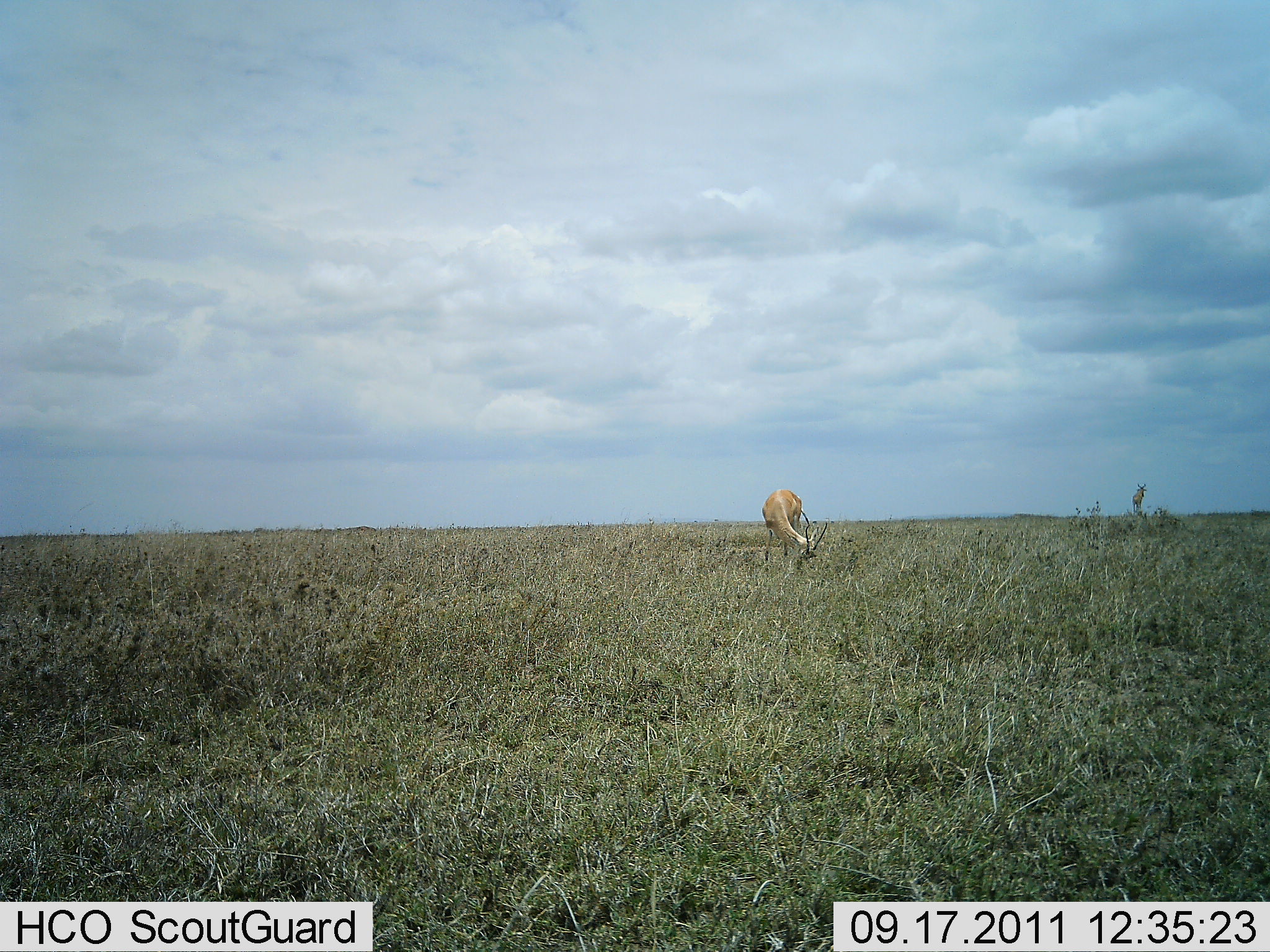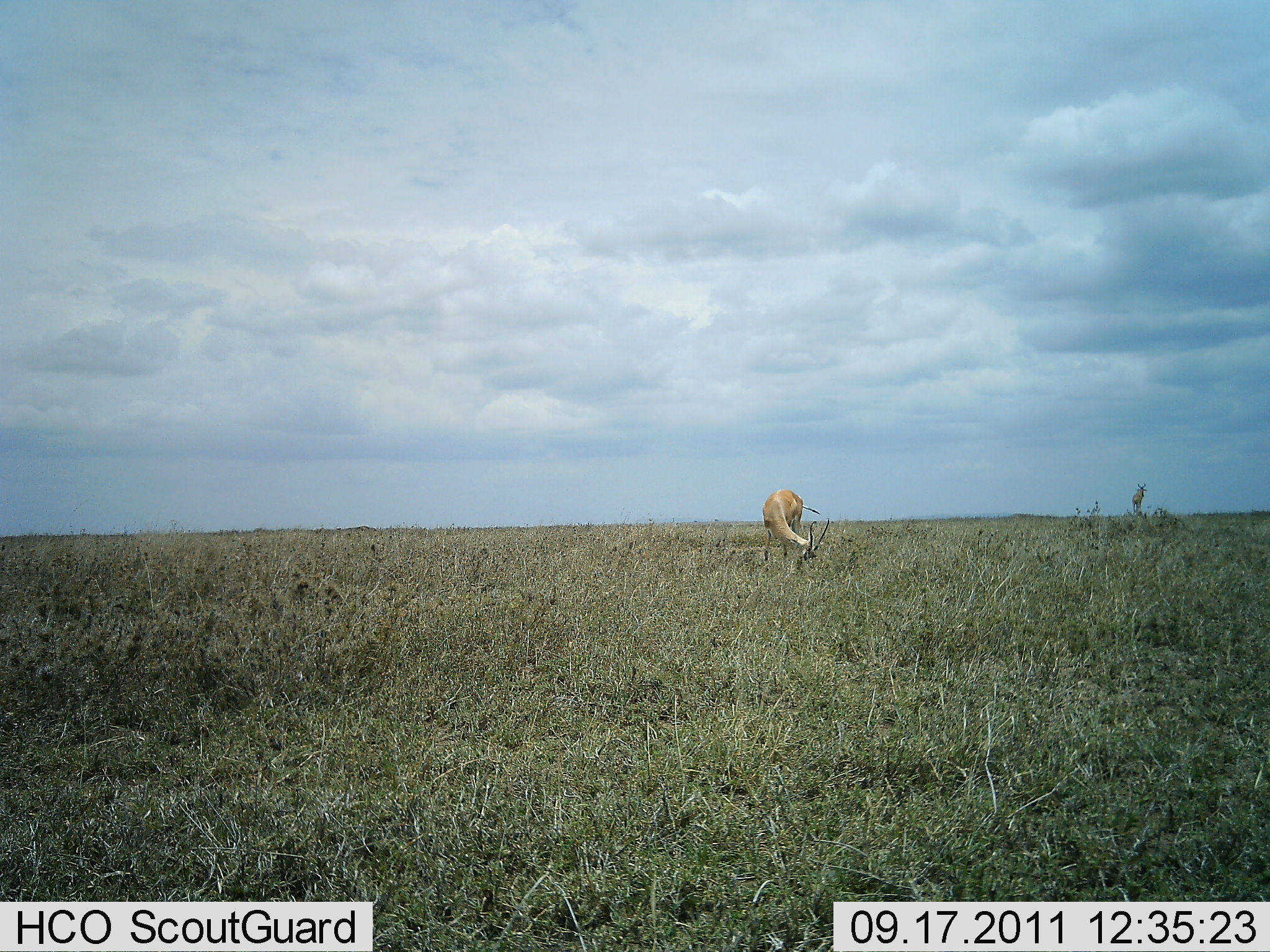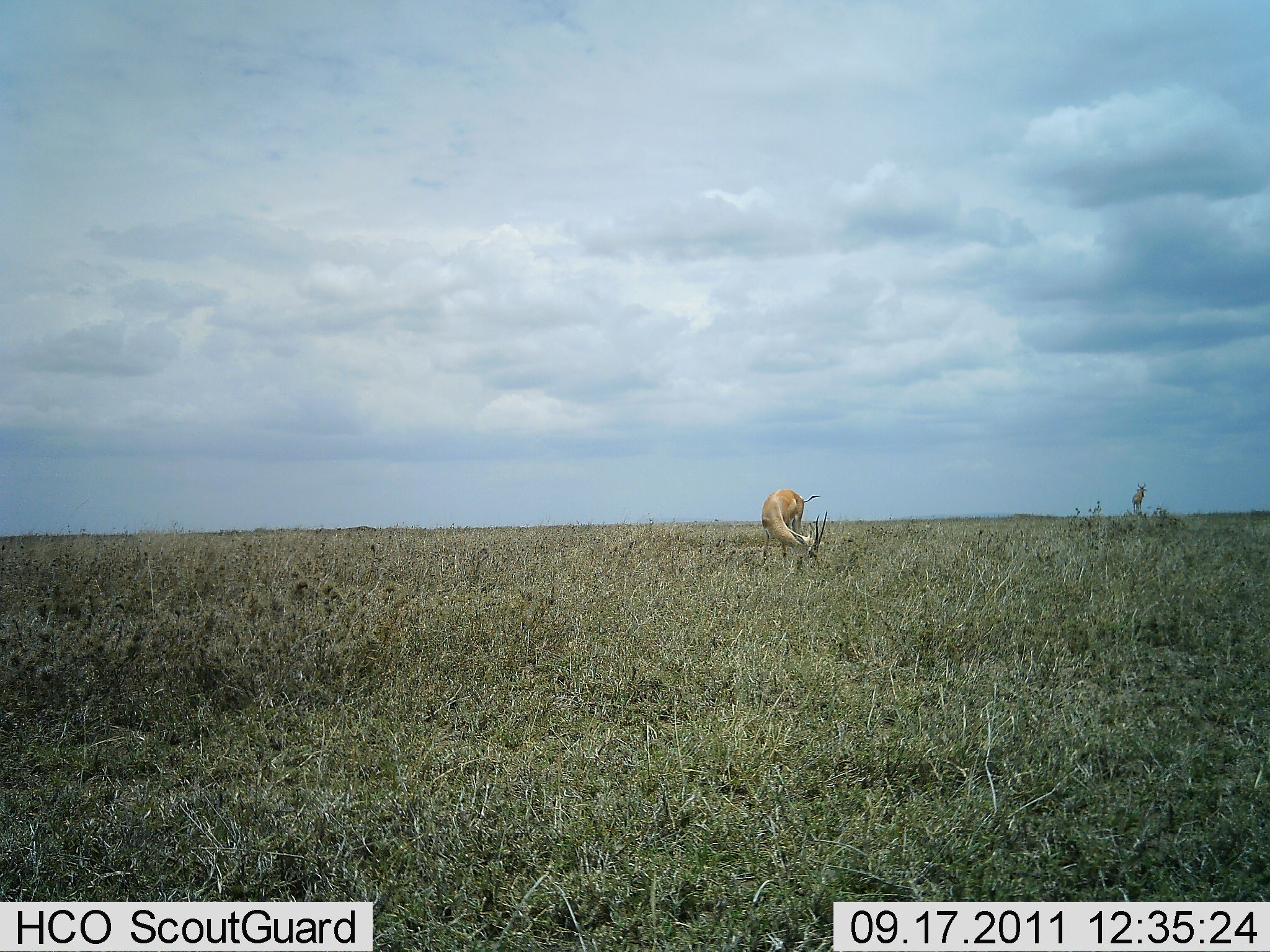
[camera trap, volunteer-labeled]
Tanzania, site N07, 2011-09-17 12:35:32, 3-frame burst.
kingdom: Animalia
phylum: Chordata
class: Mammalia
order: Artiodactyla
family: Bovidae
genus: Nanger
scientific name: Nanger granti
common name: grant's gazelle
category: gazellegrants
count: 1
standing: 33%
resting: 0%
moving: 0%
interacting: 0%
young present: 0%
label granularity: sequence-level